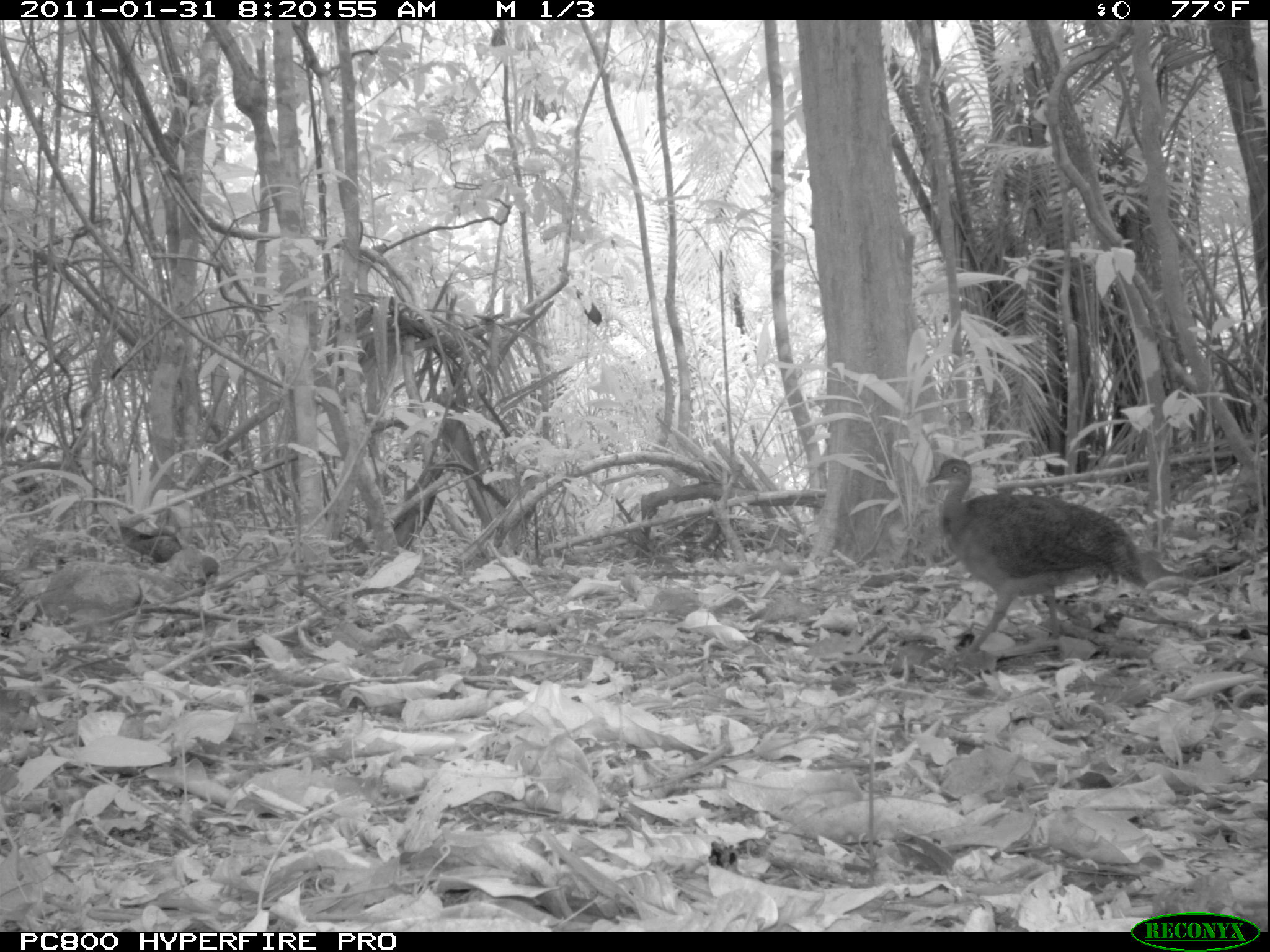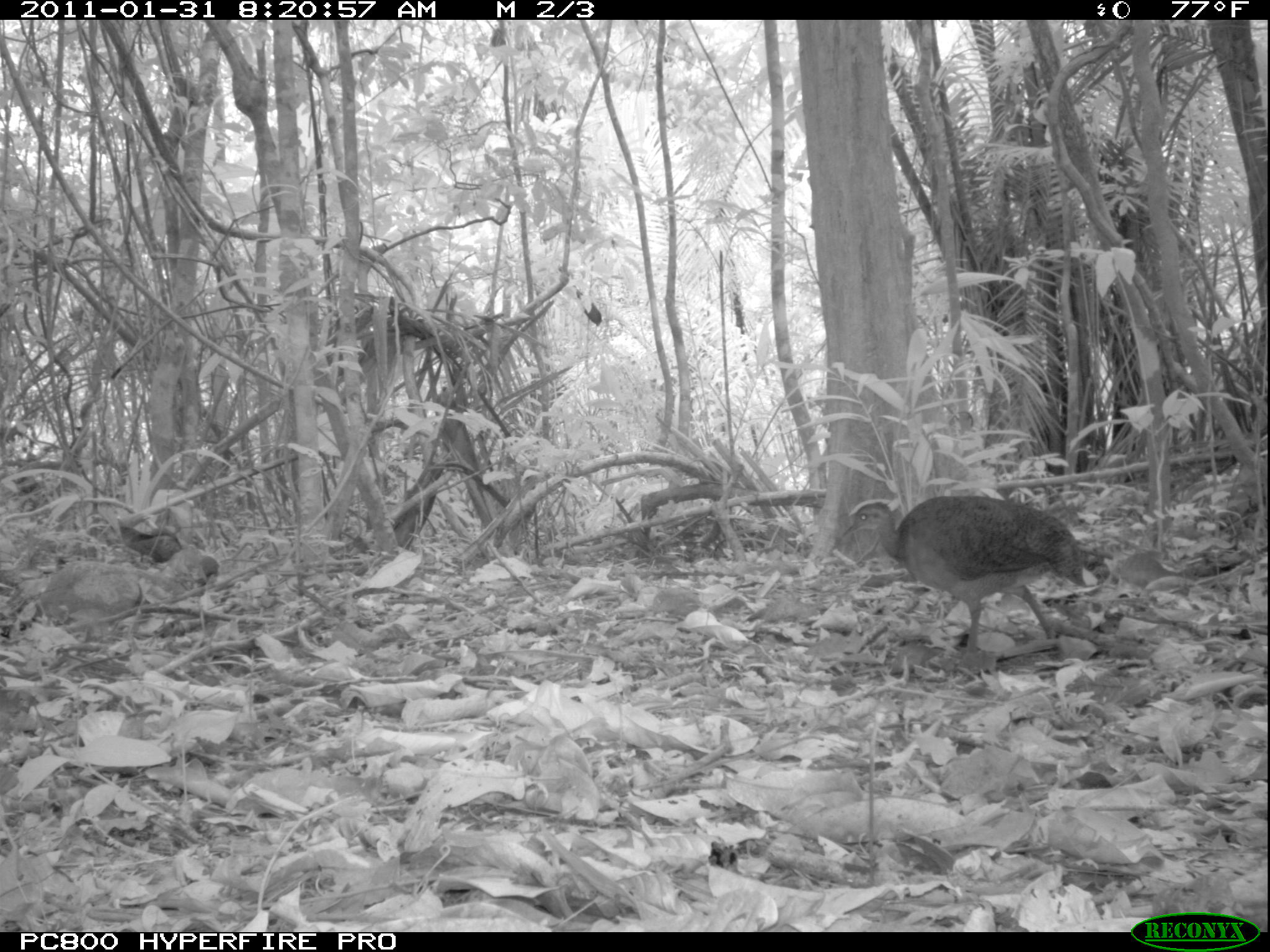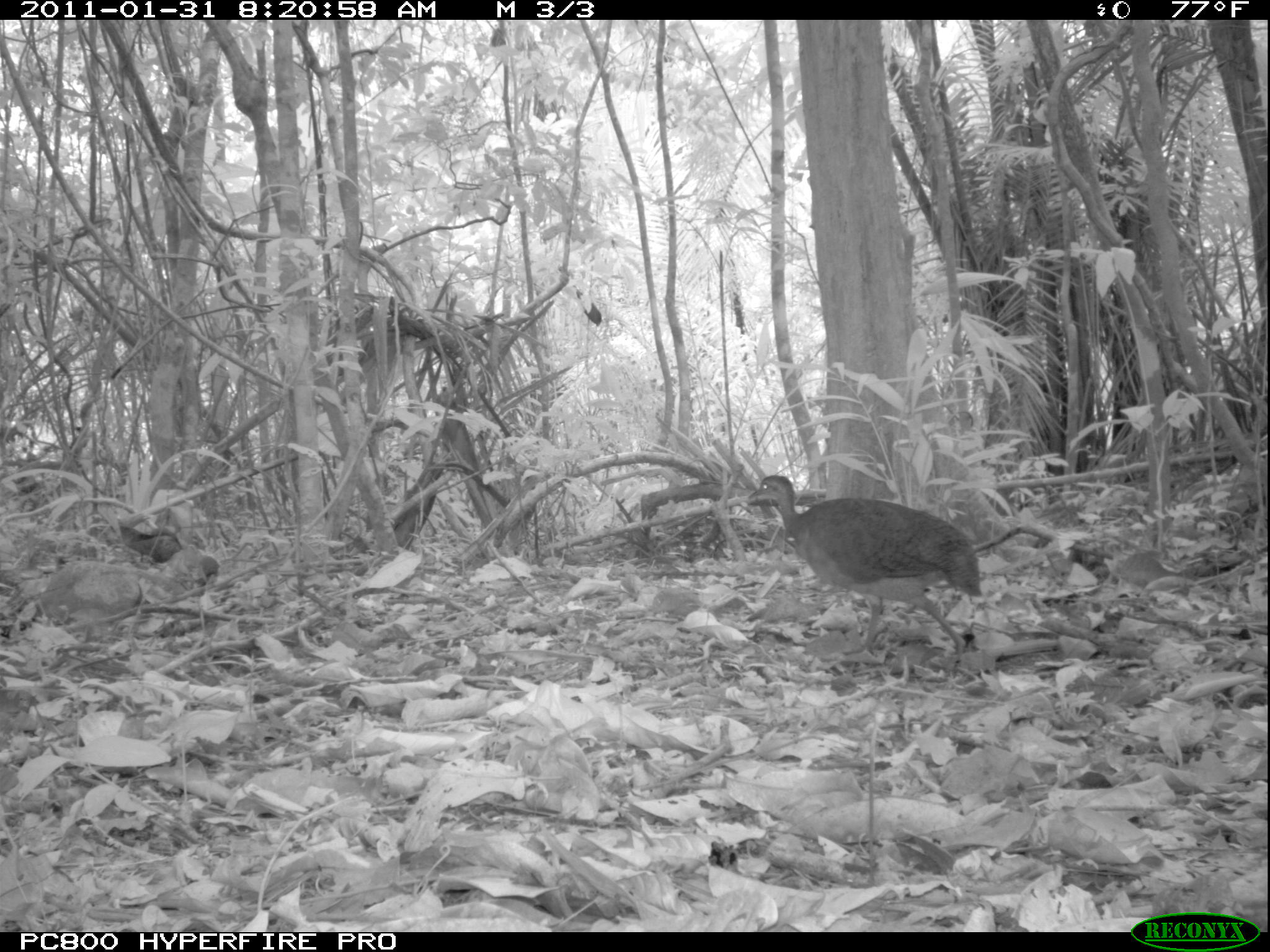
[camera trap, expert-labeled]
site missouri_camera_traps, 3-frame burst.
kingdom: Animalia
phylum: Chordata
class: Aves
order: Tinamiformes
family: Tinamidae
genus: Tinamus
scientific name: Tinamus major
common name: great tinamou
Great tinamou (Tinamus major). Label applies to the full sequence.